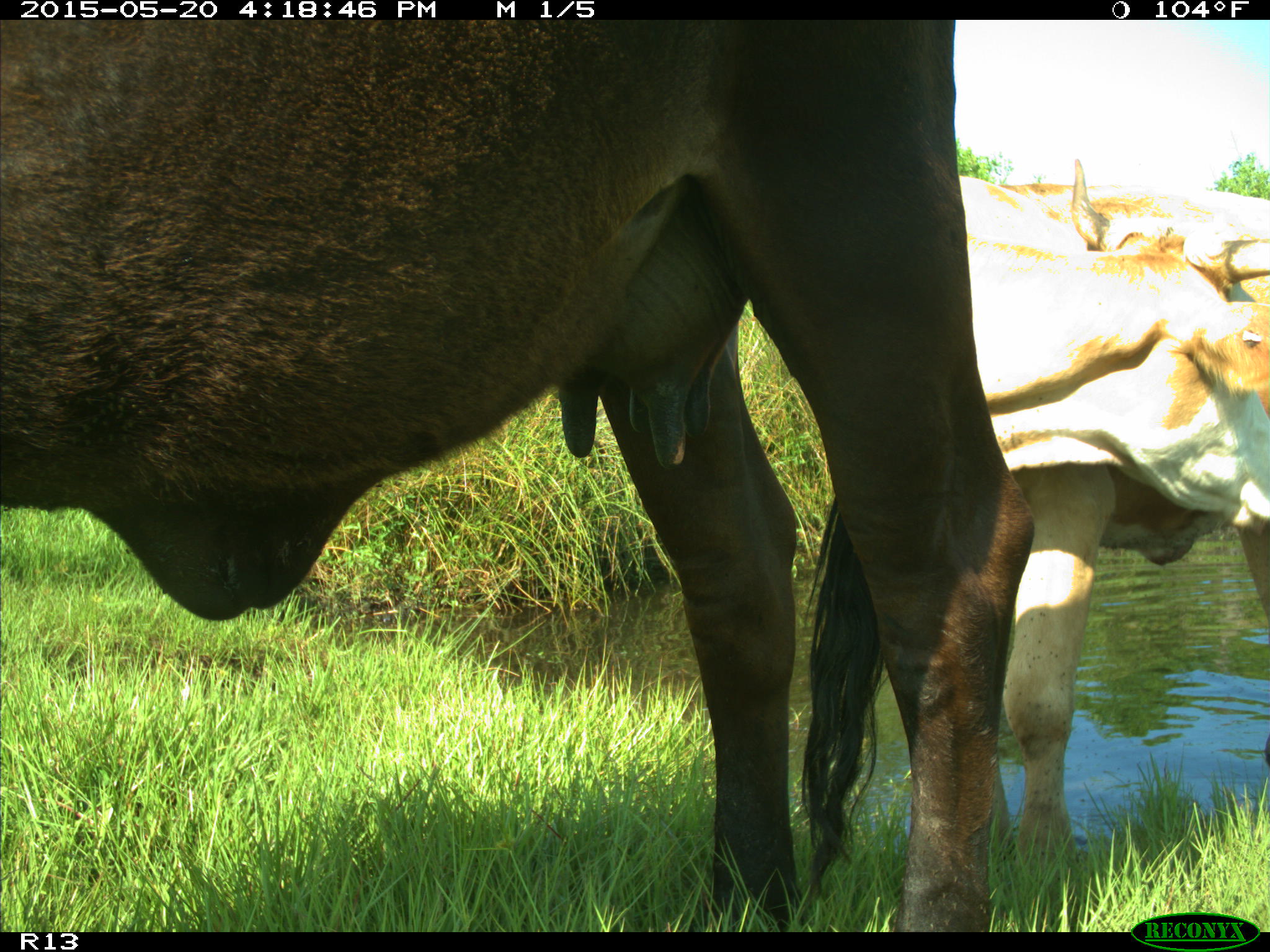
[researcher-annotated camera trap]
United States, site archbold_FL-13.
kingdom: Animalia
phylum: Chordata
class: Mammalia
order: Artiodactyla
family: Bovidae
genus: Bos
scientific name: Bos taurus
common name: domestic cow